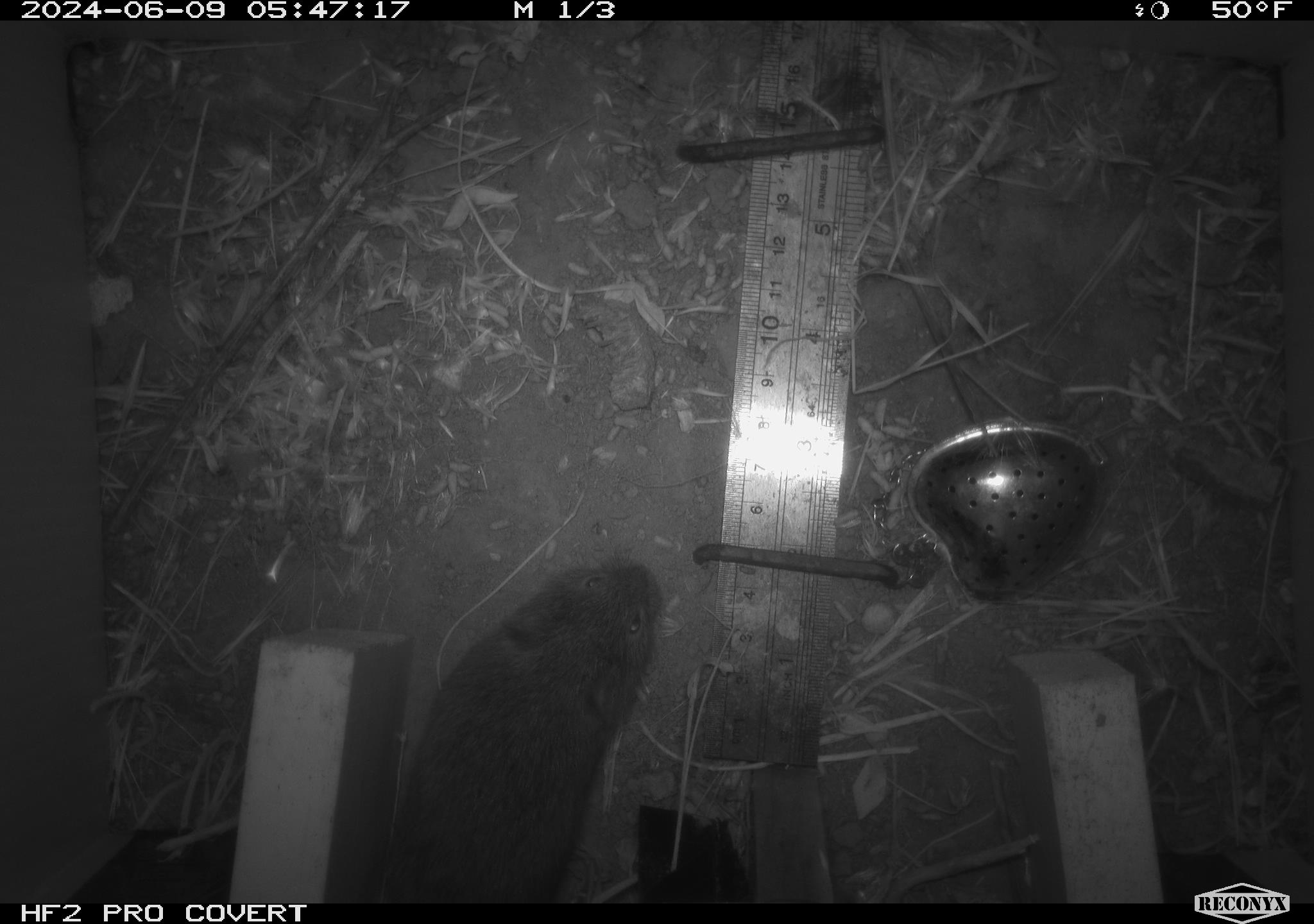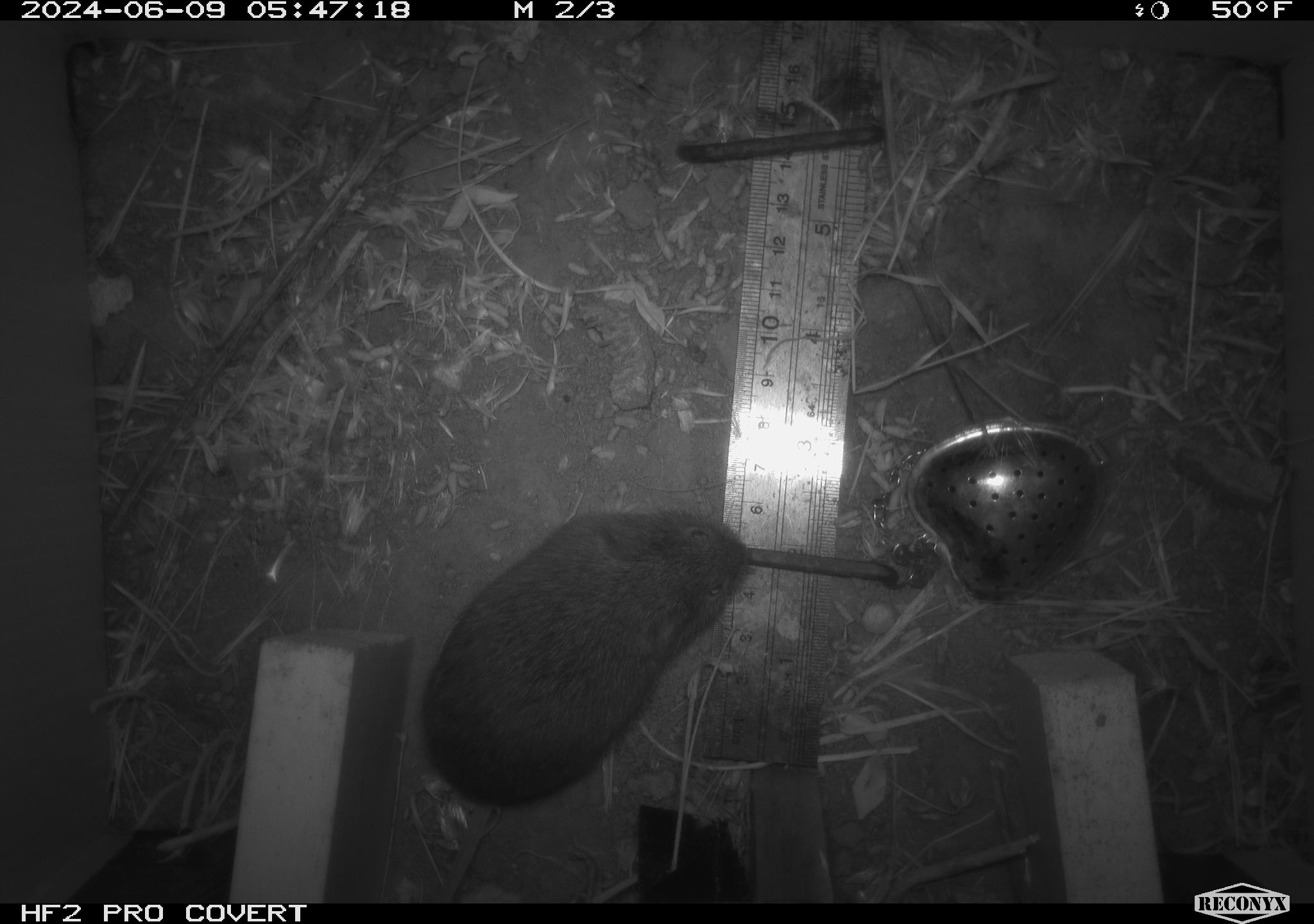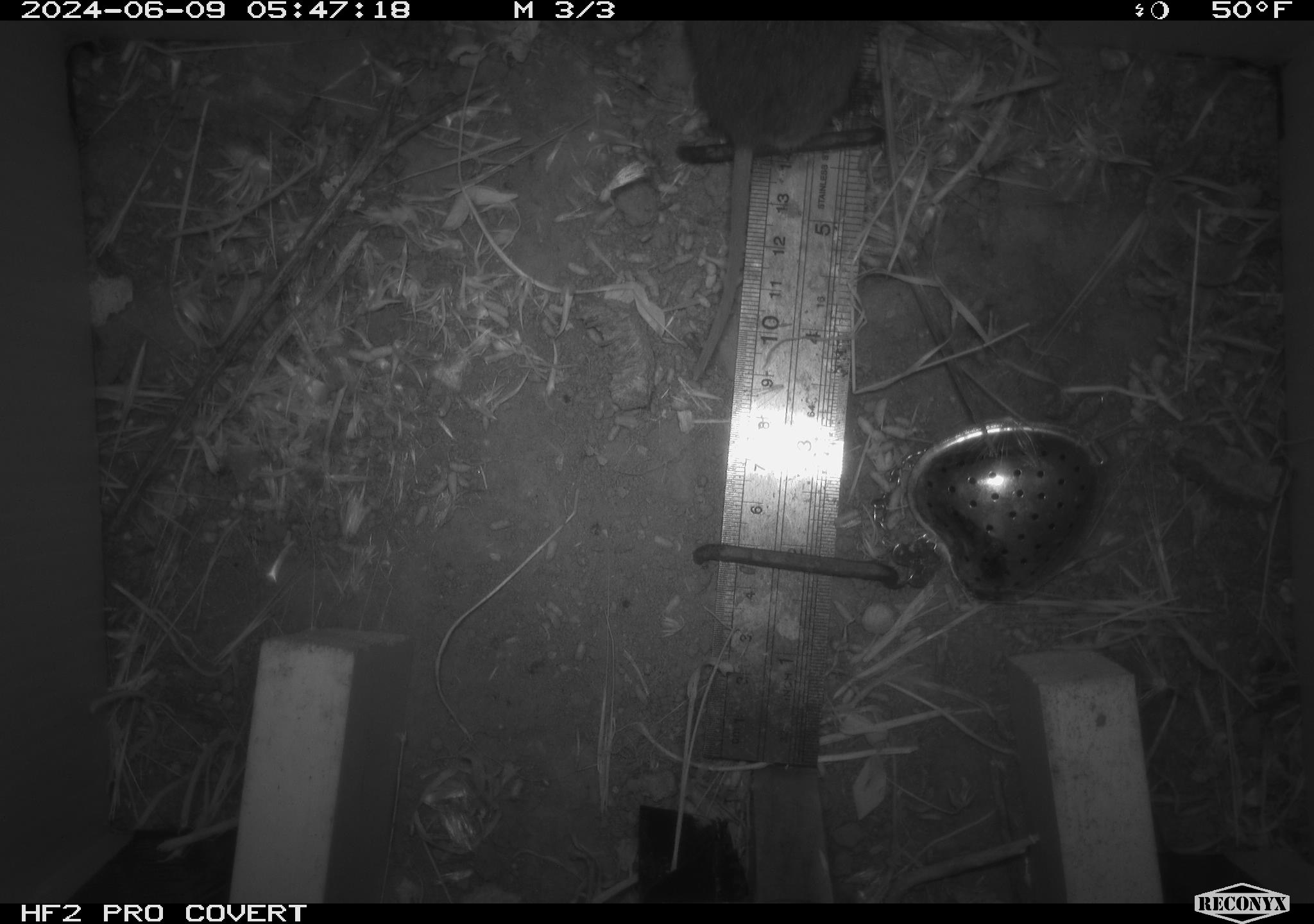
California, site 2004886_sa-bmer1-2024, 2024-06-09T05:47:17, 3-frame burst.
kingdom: Animalia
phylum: Chordata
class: Mammalia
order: Rodentia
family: Cricetidae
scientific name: Arvicolinae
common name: voles, lemmings, and muskrats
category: arvicolinae subfamily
Arvicolinae subfamily (voles, lemmings, and muskrats) (Arvicolinae).